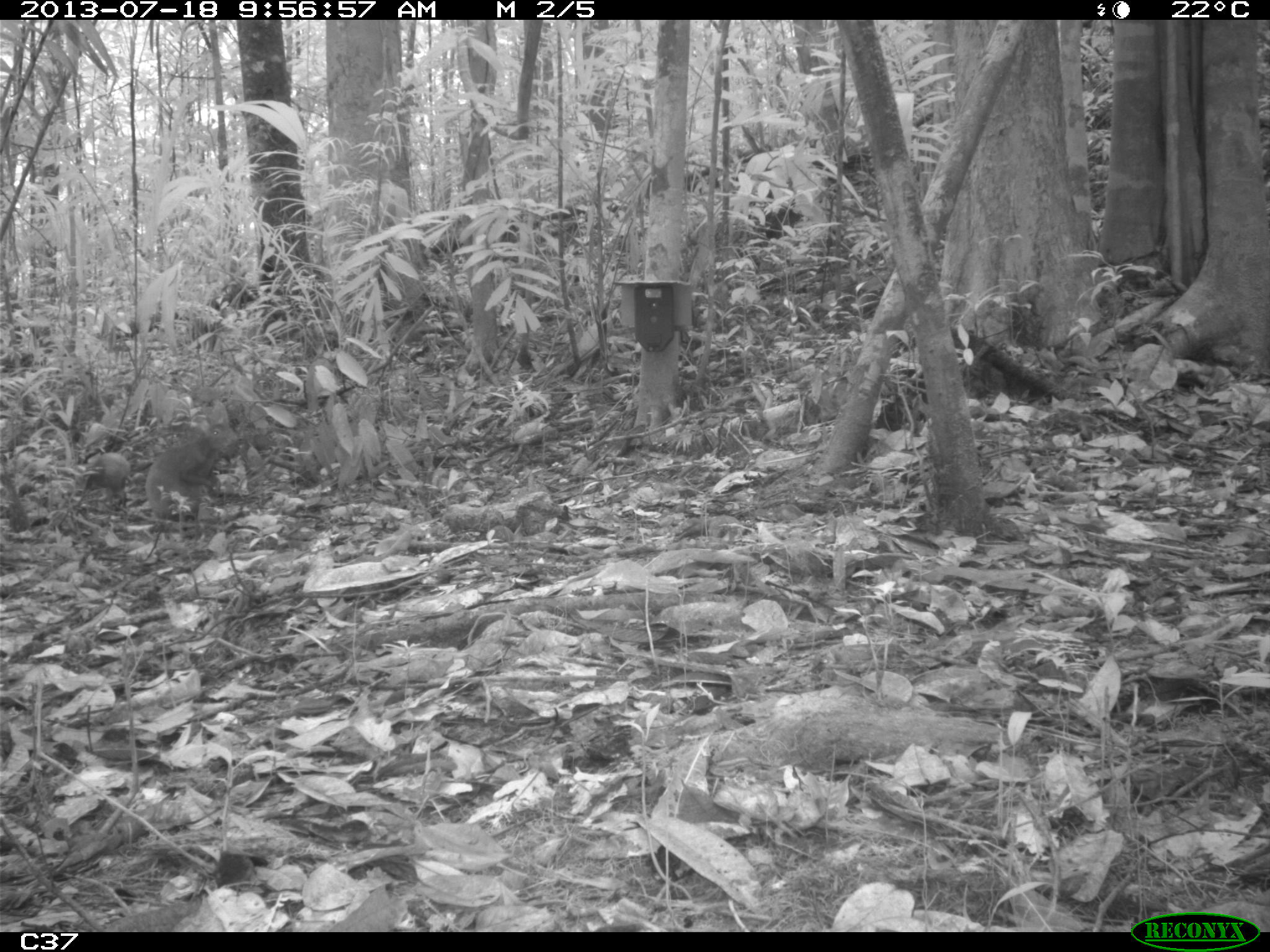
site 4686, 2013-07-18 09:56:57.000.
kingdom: Animalia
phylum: Chordata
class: Mammalia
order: Rodentia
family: Dasyproctidae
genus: Dasyprocta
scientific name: Dasyprocta leporina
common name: red-rumped agouti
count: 2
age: adult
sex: male